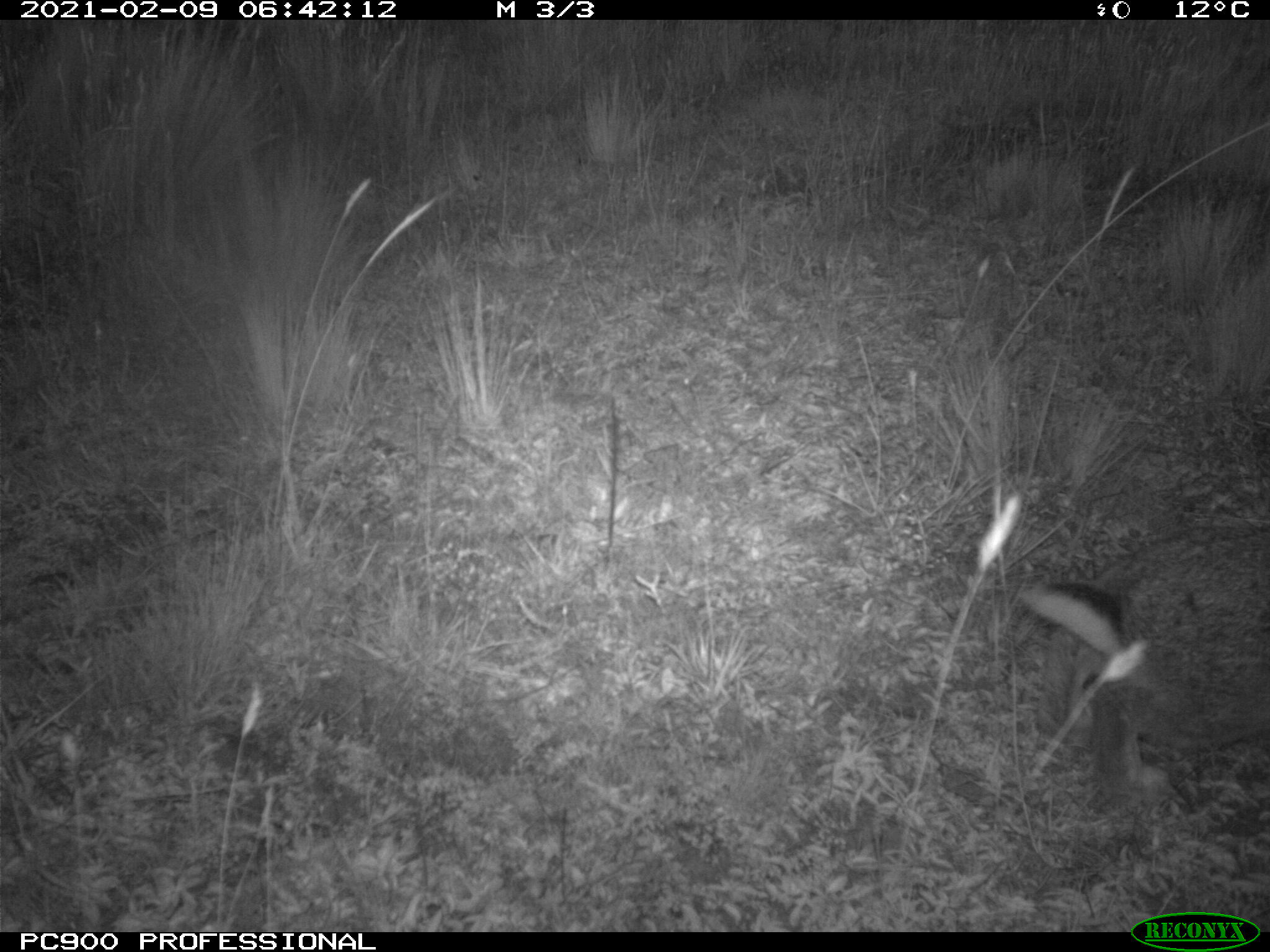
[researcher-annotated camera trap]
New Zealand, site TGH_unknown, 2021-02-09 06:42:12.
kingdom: Animalia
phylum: Chordata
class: Mammalia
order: Lagomorpha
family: Leporidae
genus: Oryctolagus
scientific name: Oryctolagus cuniculus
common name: european rabbit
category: rabbit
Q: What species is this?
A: Rabbit (european rabbit) (Oryctolagus cuniculus).